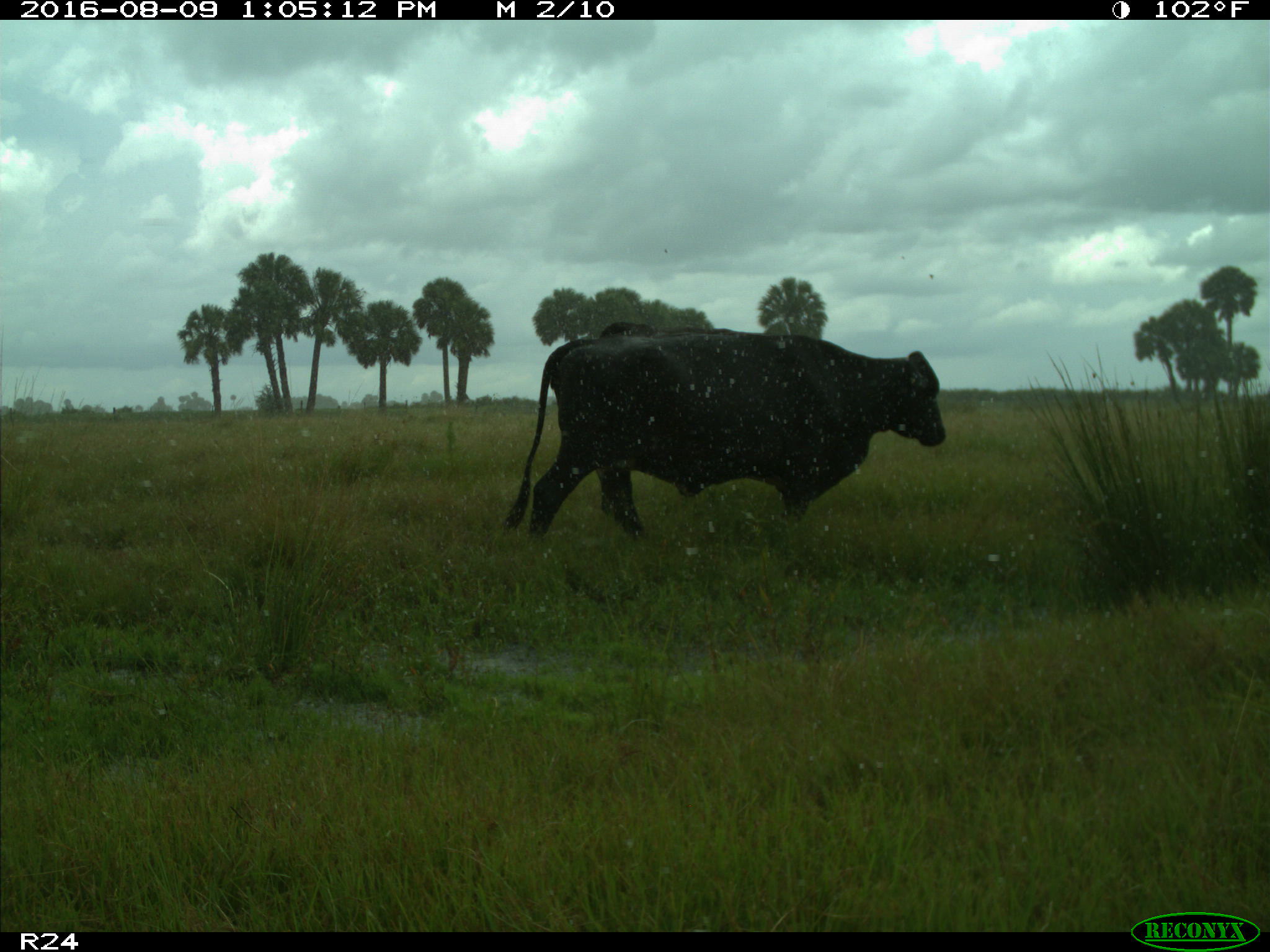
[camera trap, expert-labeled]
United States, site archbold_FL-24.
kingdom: Animalia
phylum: Chordata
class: Mammalia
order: Artiodactyla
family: Bovidae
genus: Bos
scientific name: Bos taurus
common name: domestic cow